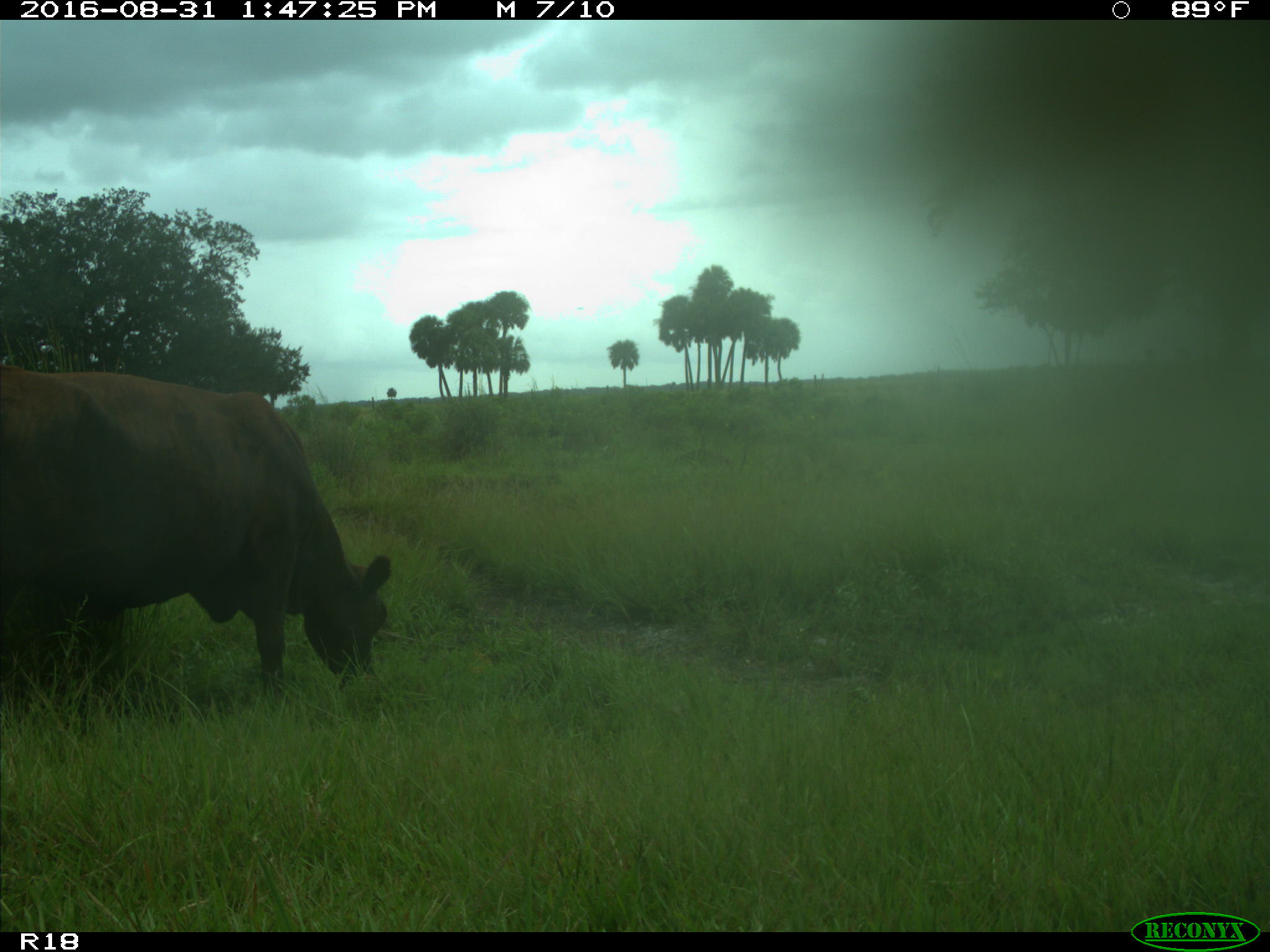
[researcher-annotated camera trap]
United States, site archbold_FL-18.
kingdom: Animalia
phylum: Chordata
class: Mammalia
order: Artiodactyla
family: Bovidae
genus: Bos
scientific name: Bos taurus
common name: domestic cow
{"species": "Bos taurus (domestic cow)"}